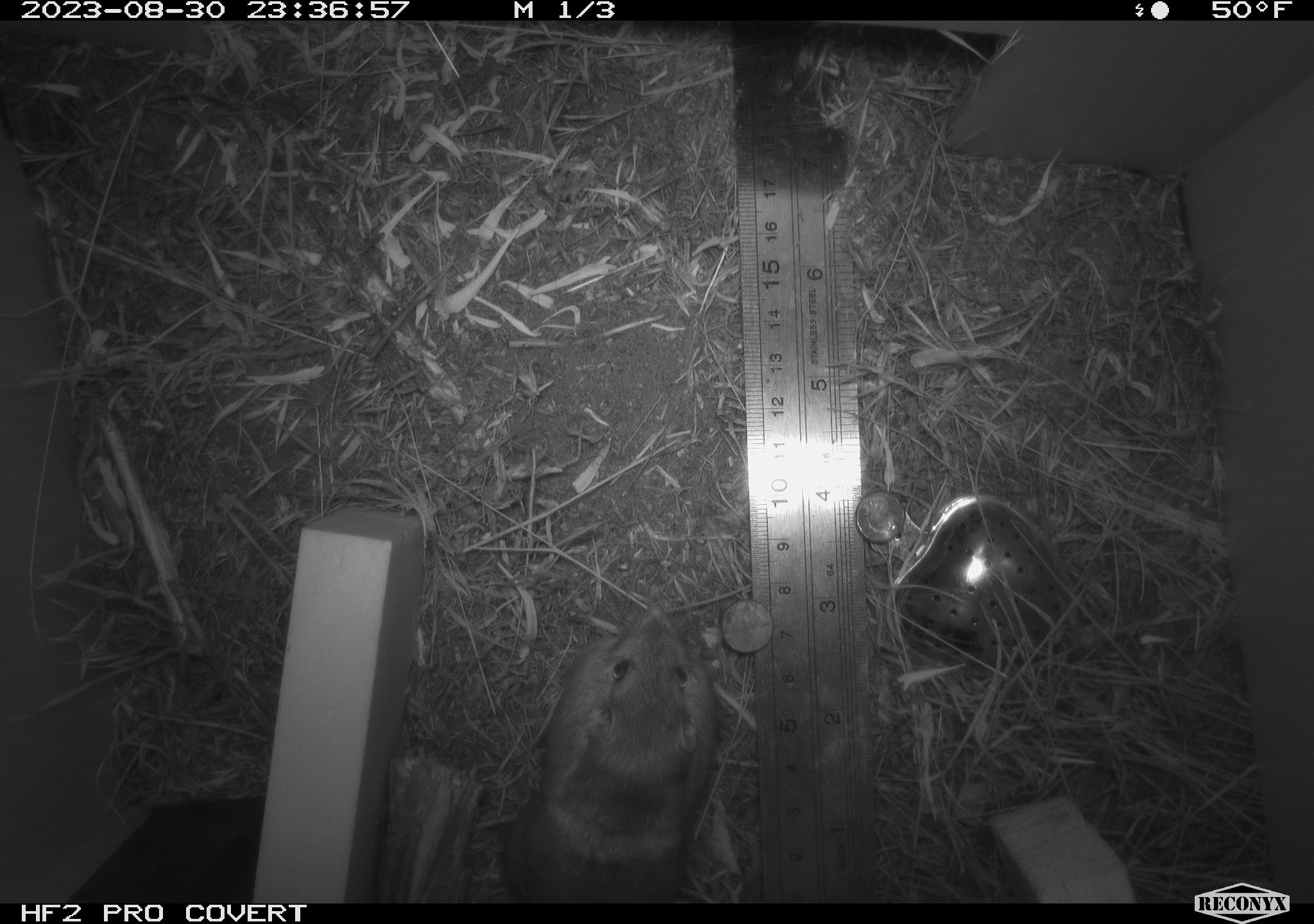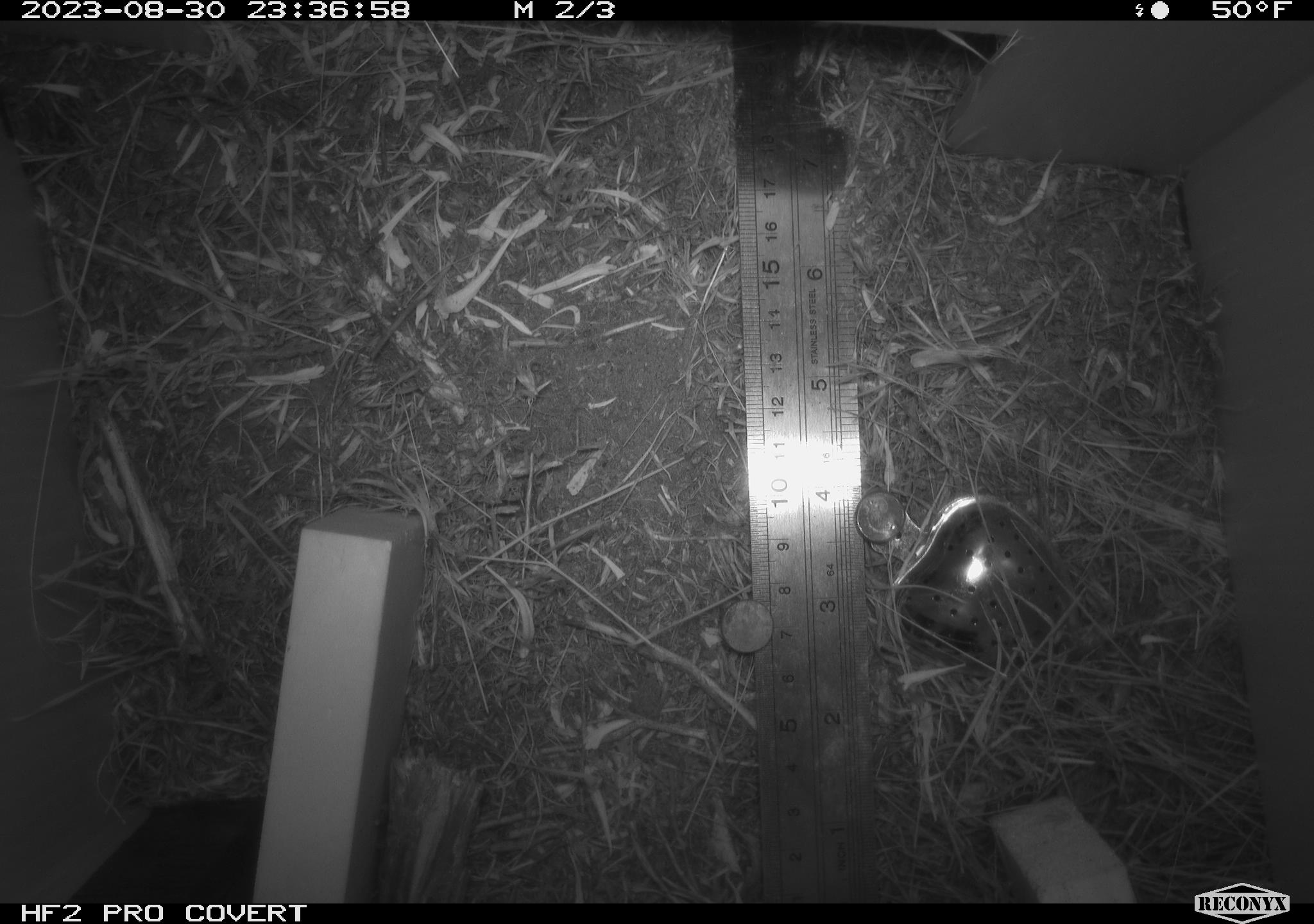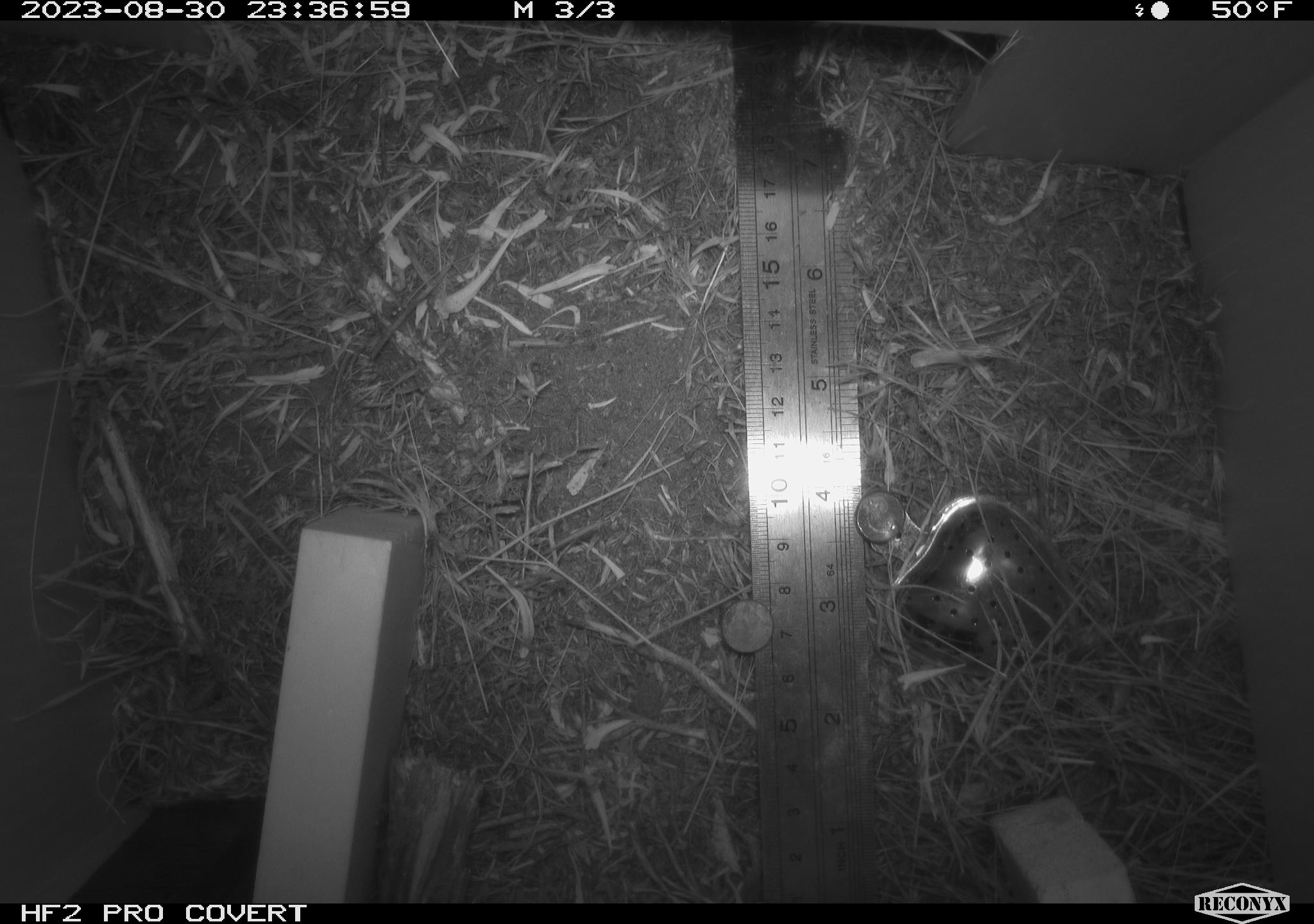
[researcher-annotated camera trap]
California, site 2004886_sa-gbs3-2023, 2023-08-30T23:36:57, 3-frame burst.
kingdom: Animalia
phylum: Chordata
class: Mammalia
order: Rodentia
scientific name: Rodentia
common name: mouse species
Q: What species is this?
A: Mouse species (Rodentia).